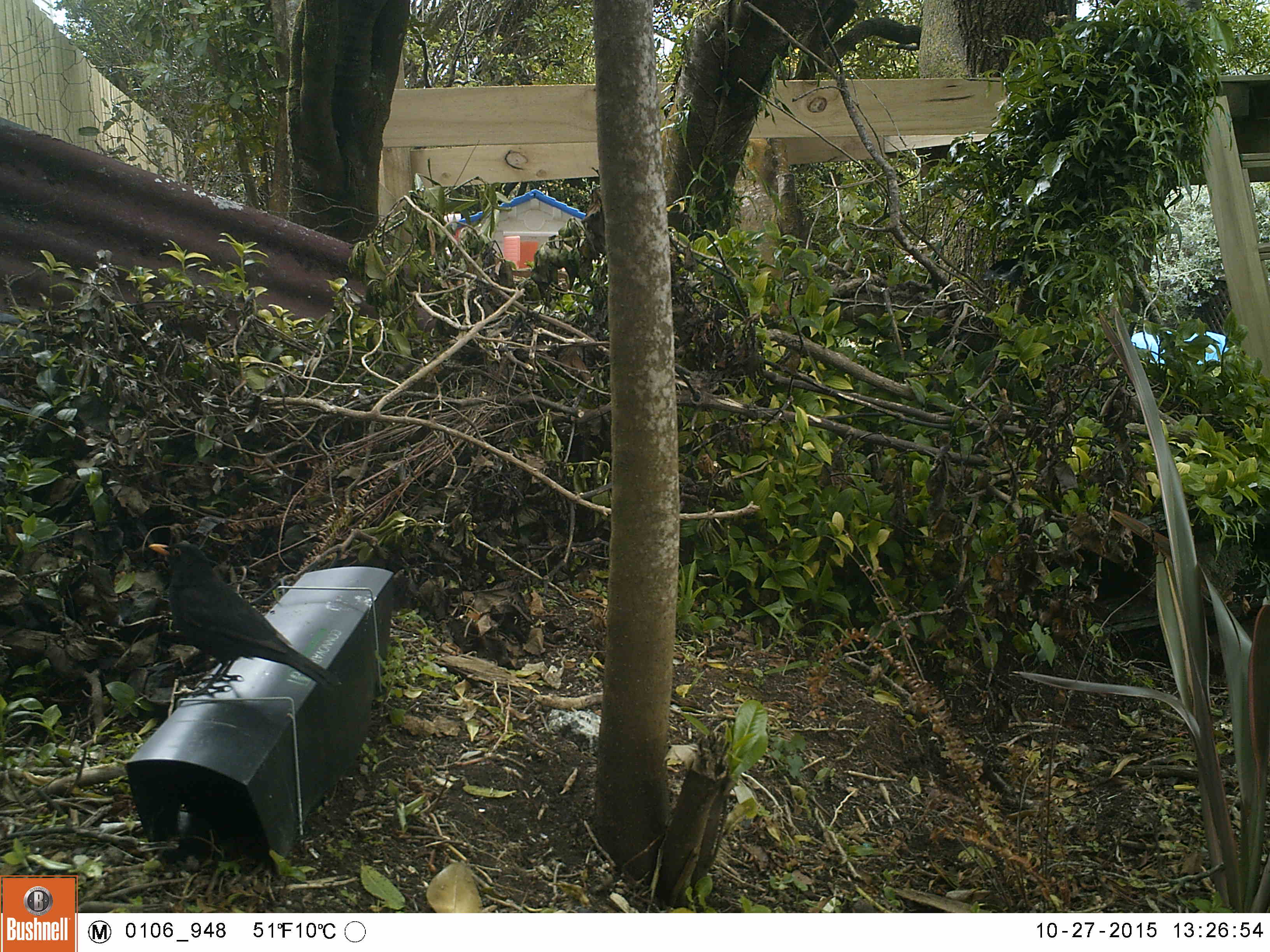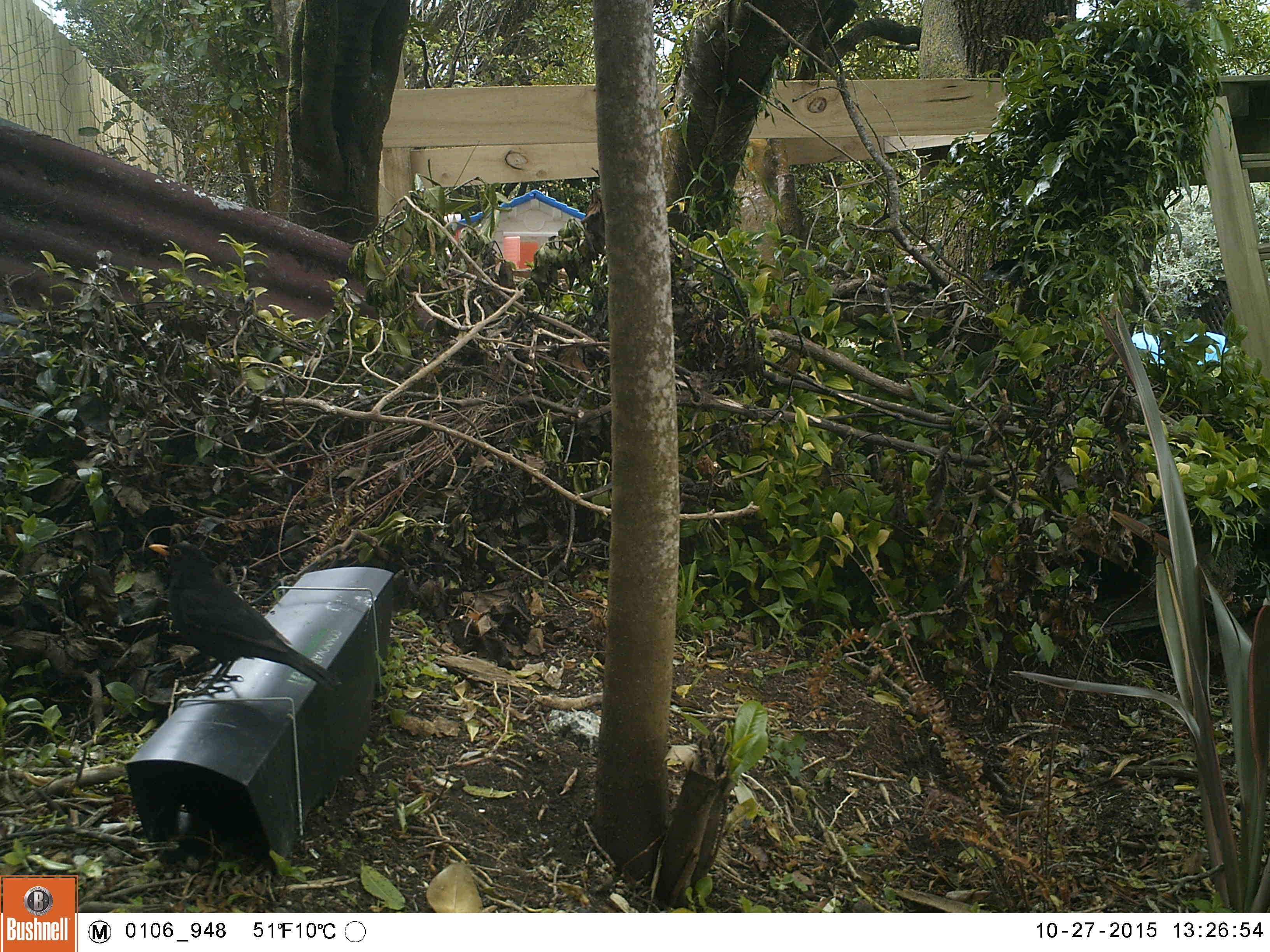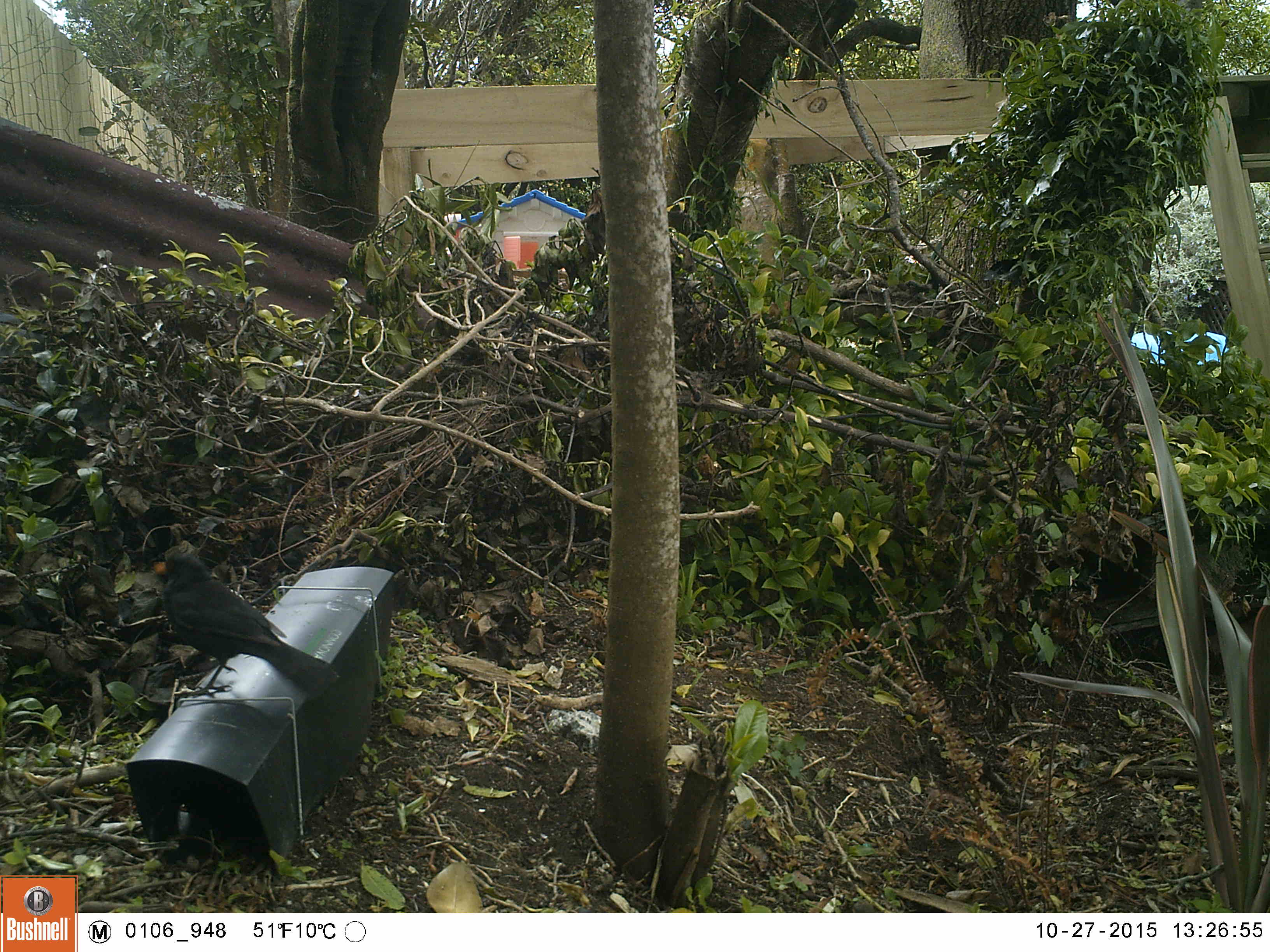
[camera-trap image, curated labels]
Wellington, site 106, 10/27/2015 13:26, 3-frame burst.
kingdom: Animalia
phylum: Chordata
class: Aves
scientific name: Aves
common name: bird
Bird (Aves).